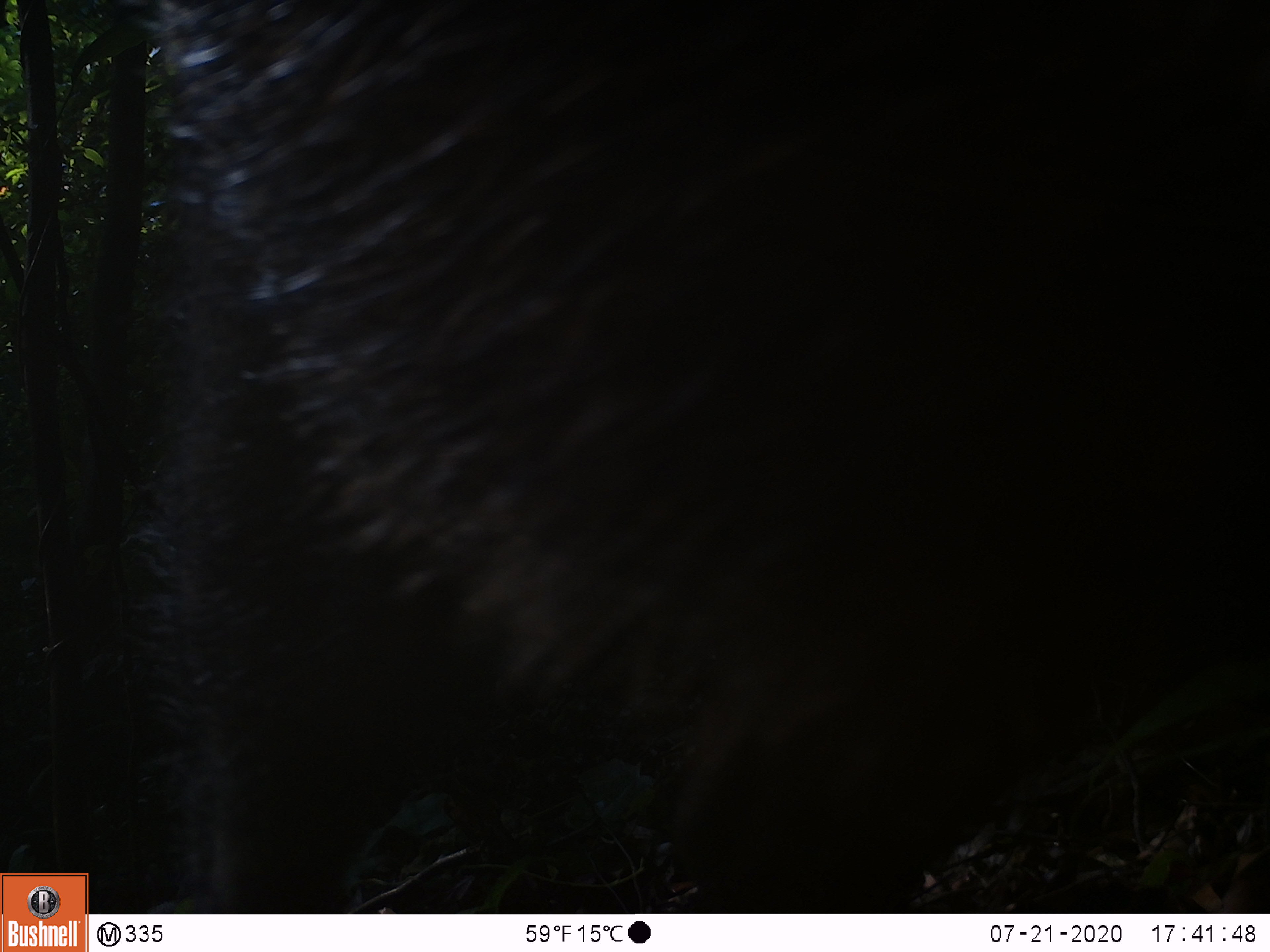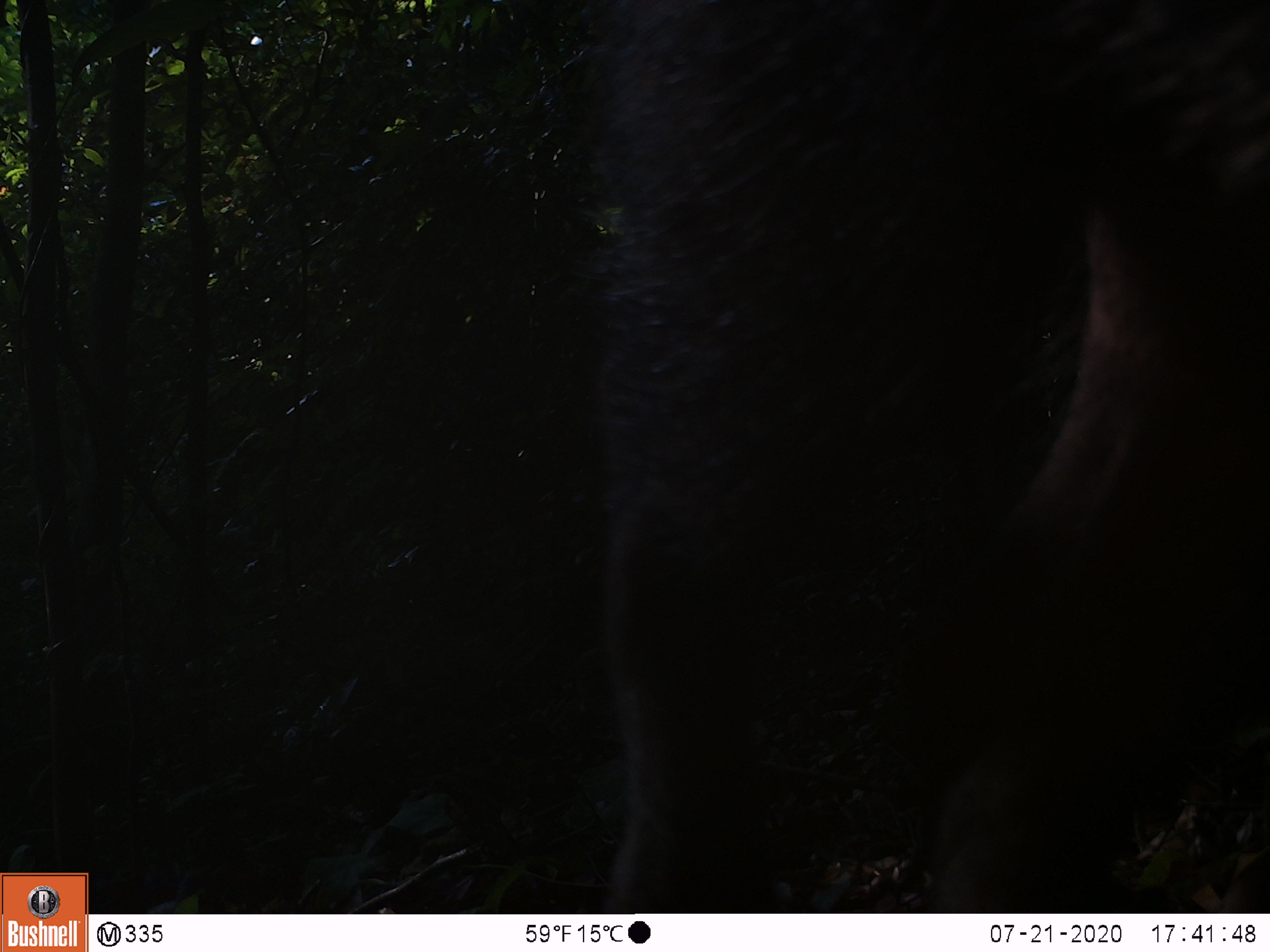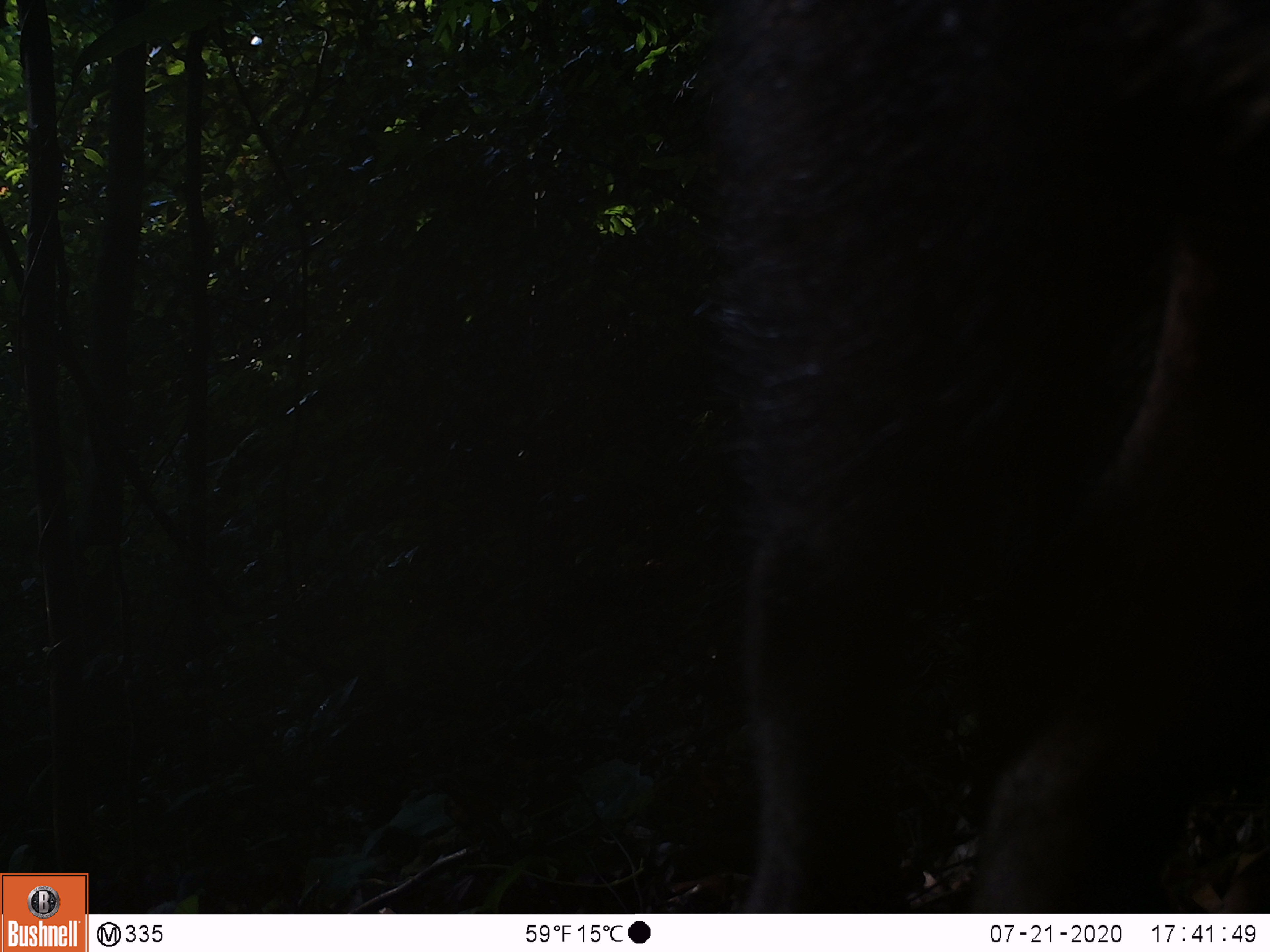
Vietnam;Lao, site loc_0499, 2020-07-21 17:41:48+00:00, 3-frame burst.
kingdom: Animalia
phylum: Chordata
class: Mammalia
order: Artiodactyla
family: Suidae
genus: Sus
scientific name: Sus scrofa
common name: eurasian wild pig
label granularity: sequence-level